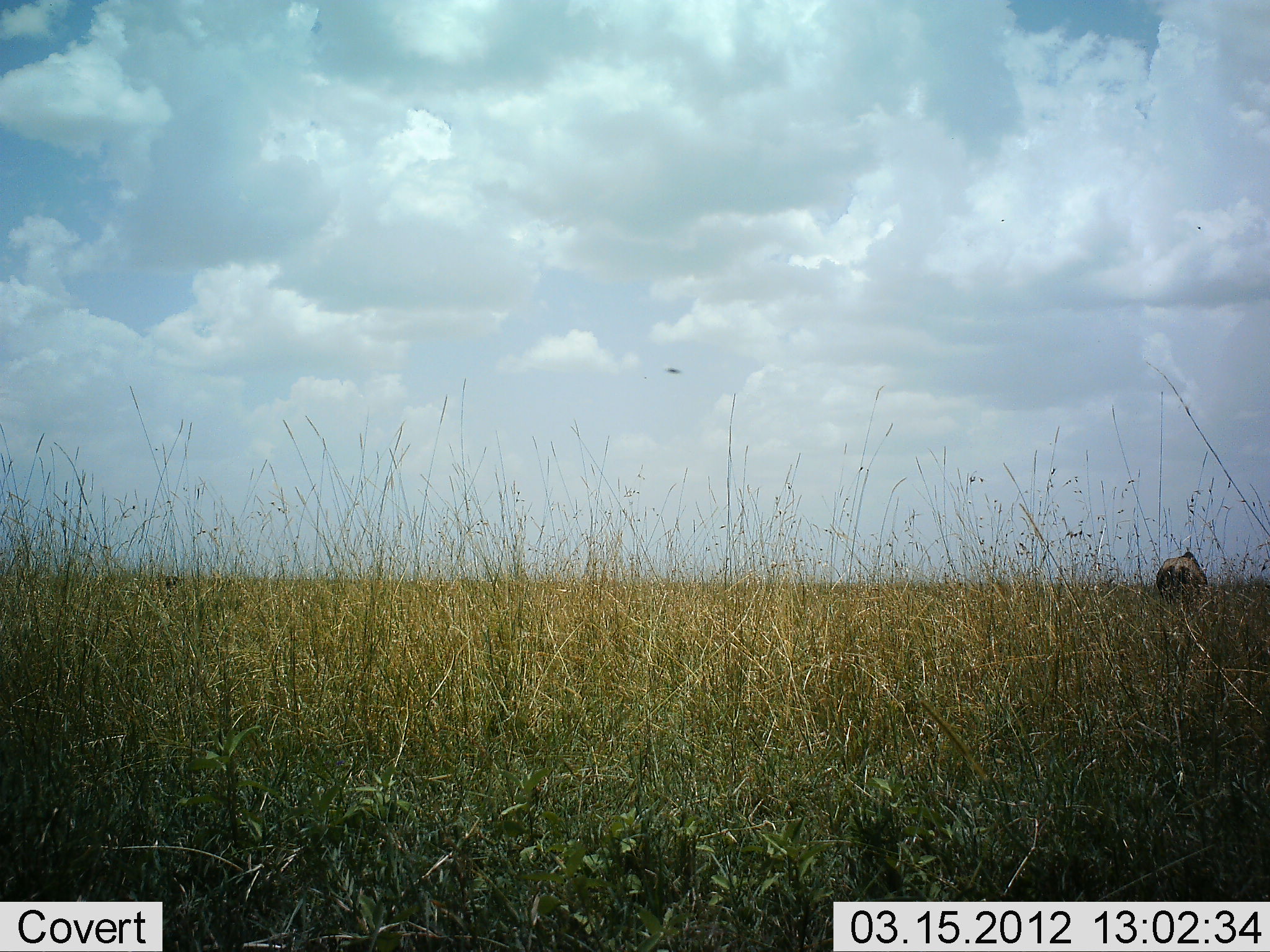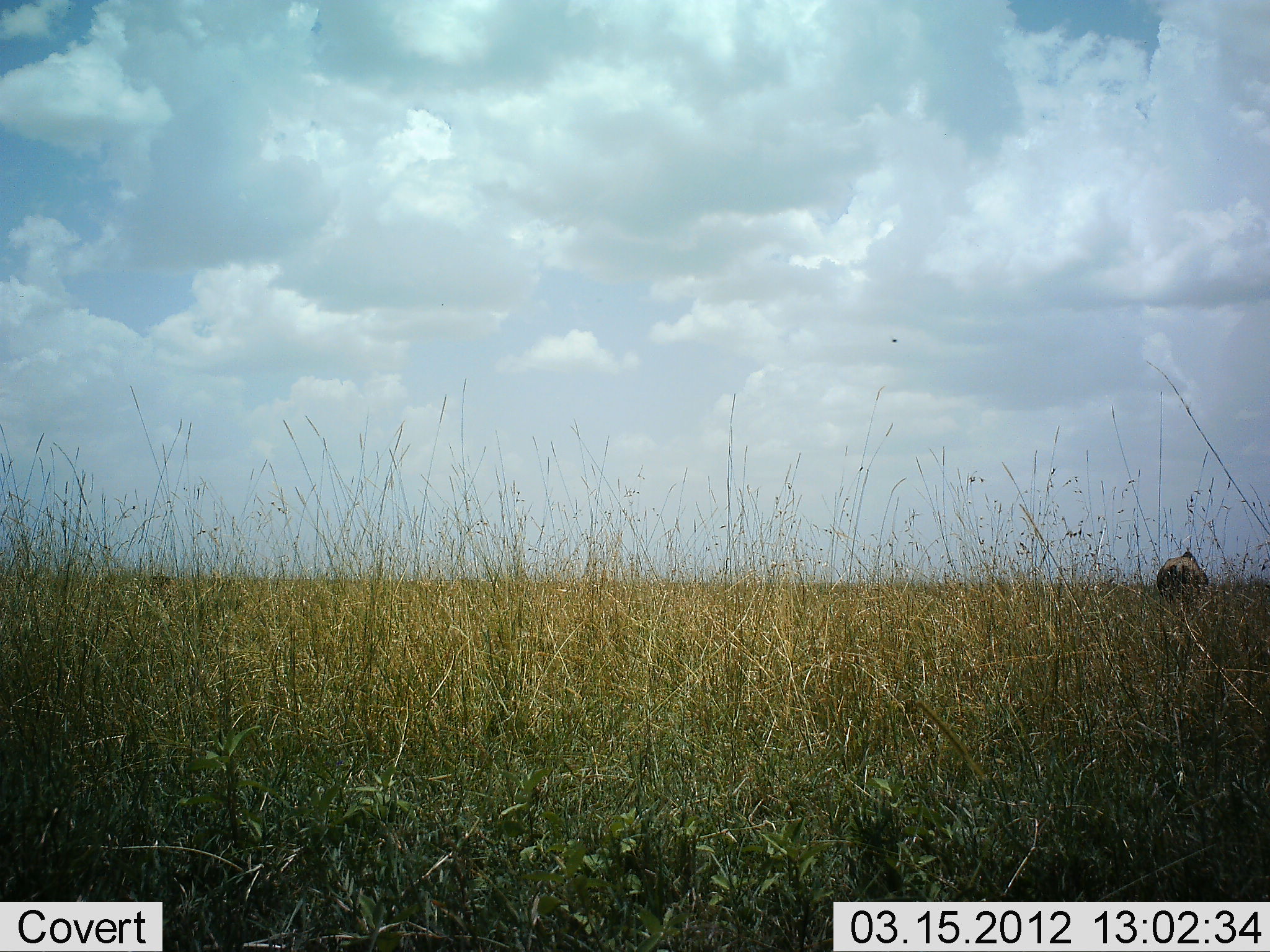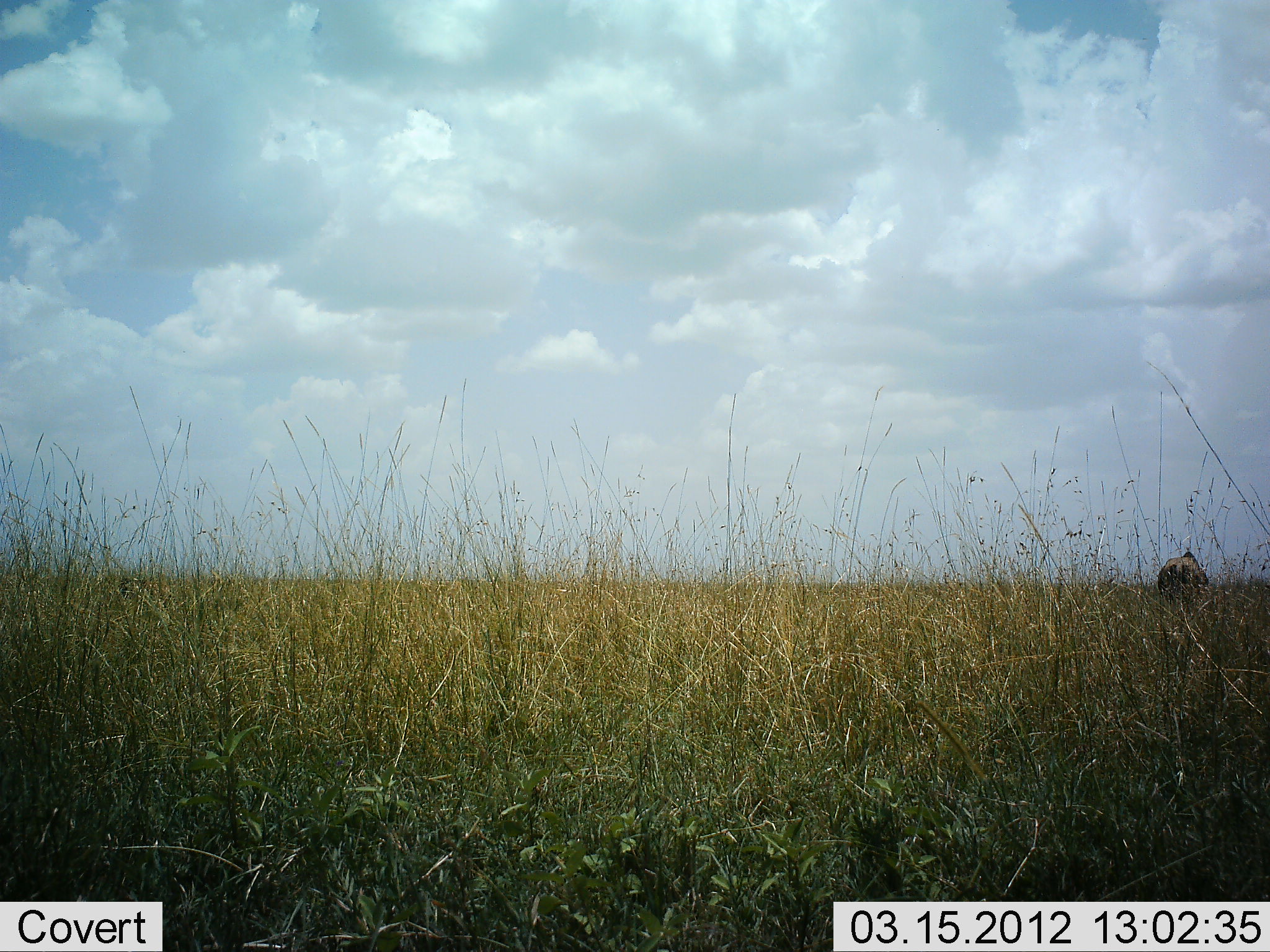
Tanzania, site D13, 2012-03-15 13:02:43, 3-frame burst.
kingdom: Animalia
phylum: Chordata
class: Mammalia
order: Artiodactyla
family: Bovidae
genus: Connochaetes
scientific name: Connochaetes taurinus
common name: blue wildebeest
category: wildebeest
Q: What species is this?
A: Wildebeest (blue wildebeest) (Connochaetes taurinus).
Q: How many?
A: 1.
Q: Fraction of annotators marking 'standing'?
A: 40%.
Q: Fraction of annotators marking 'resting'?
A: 10%.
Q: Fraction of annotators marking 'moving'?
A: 0%.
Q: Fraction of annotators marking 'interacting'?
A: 0%.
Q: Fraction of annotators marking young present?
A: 0%.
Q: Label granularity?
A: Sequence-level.